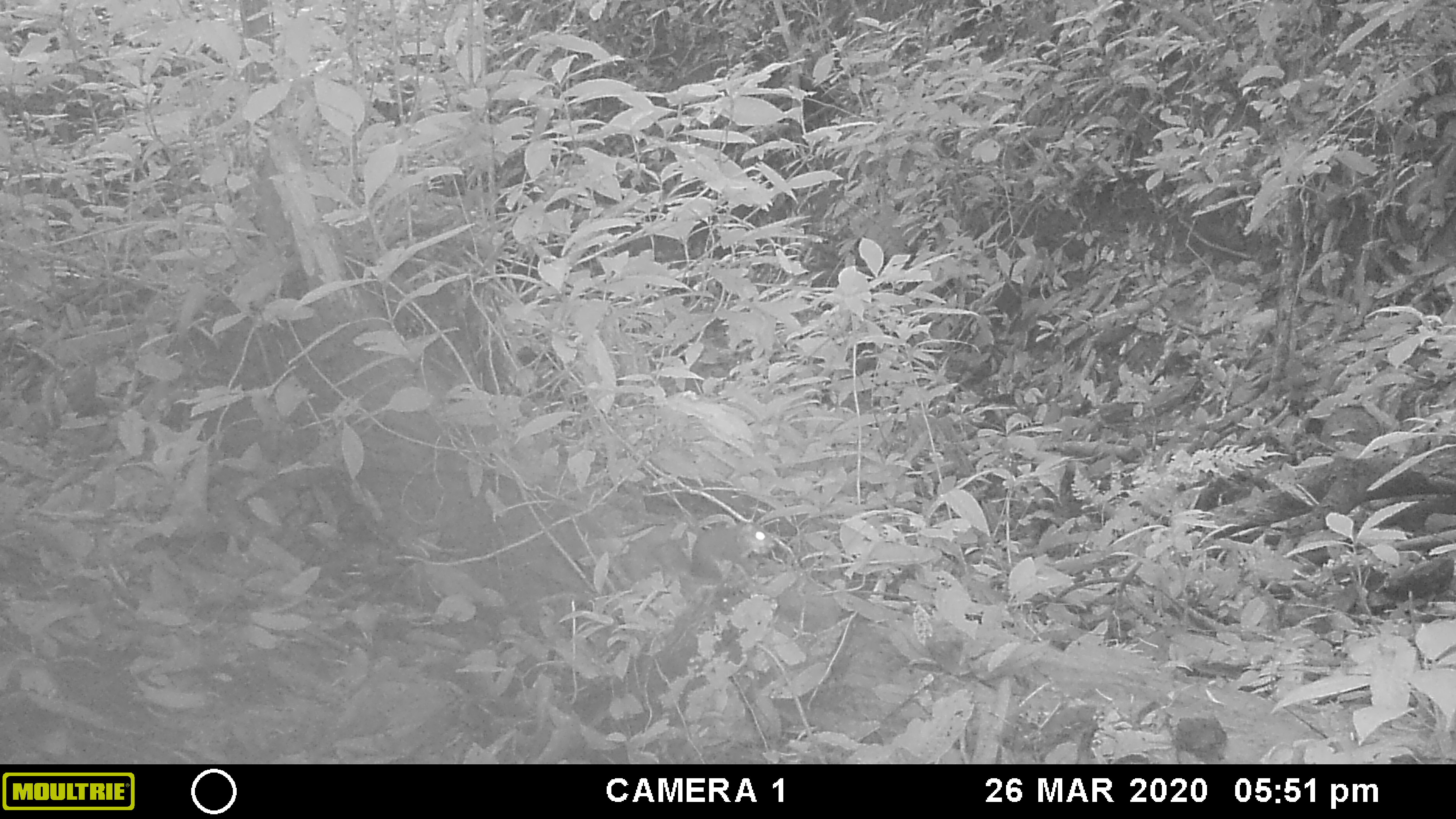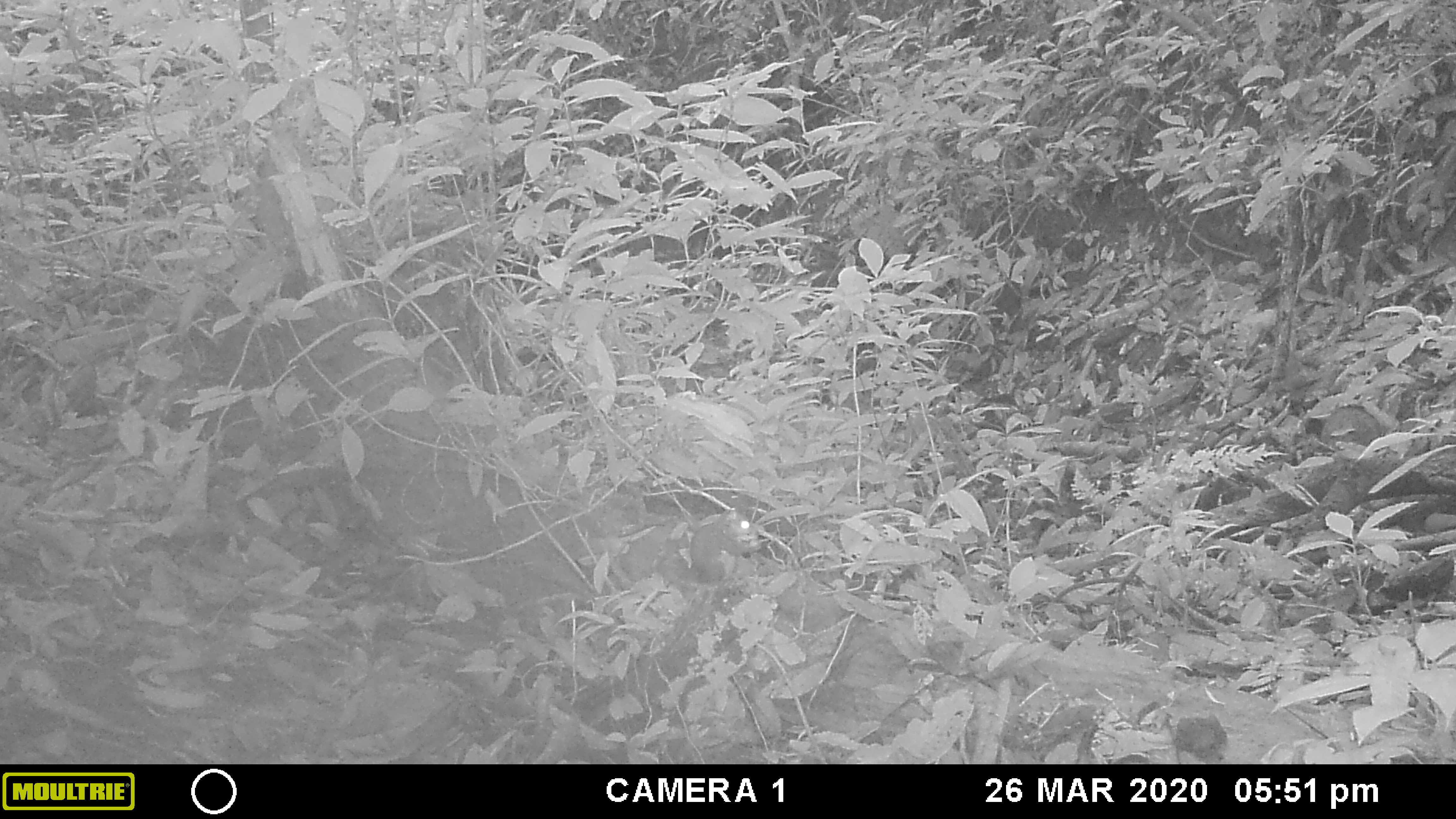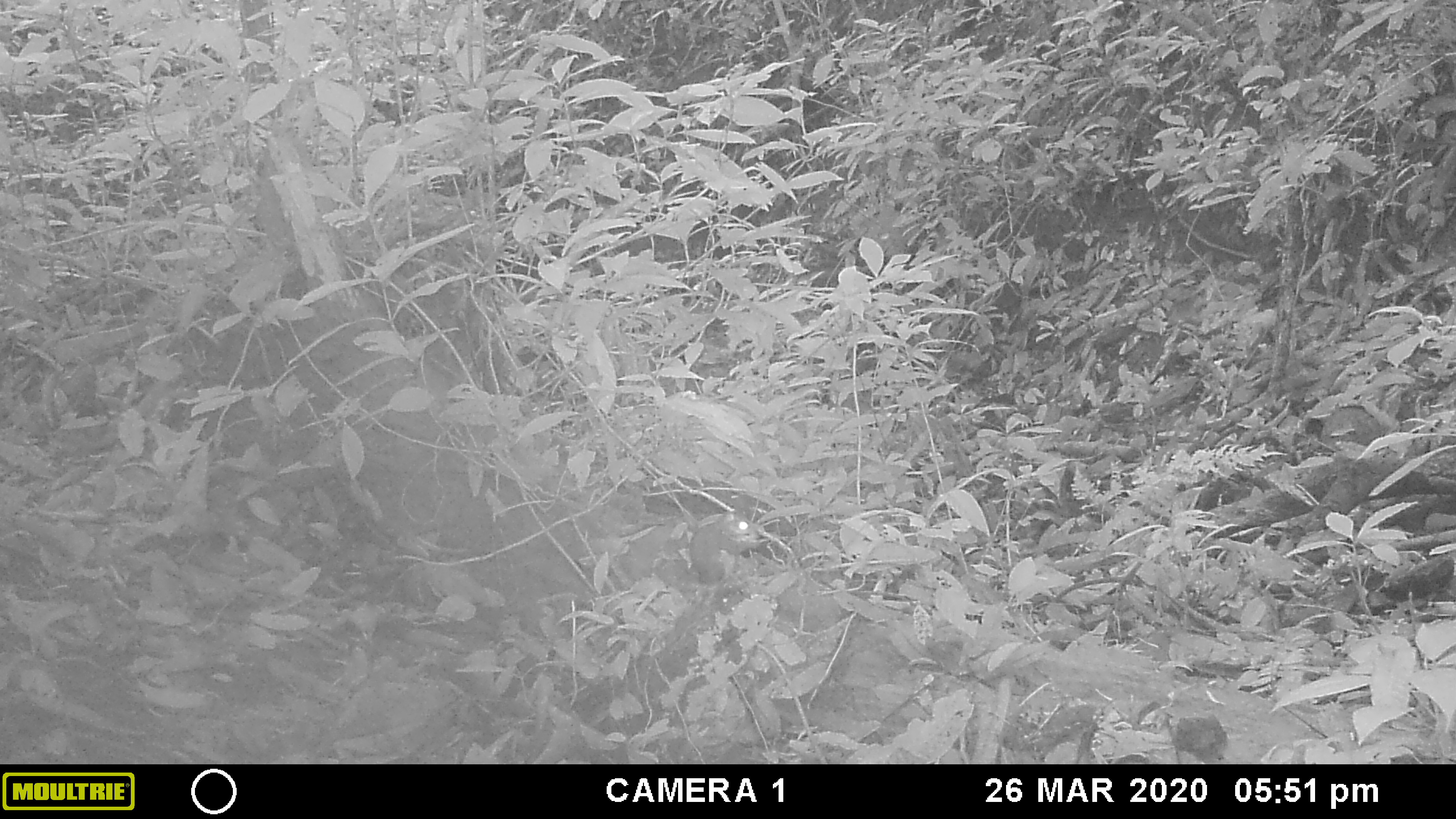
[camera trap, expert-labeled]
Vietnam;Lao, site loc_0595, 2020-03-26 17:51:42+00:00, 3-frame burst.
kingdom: Animalia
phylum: Chordata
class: Mammalia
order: Rodentia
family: Sciuridae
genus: Dremomys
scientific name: Dremomys rufigenis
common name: red-cheeked squirrel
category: red cheeked squirrel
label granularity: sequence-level